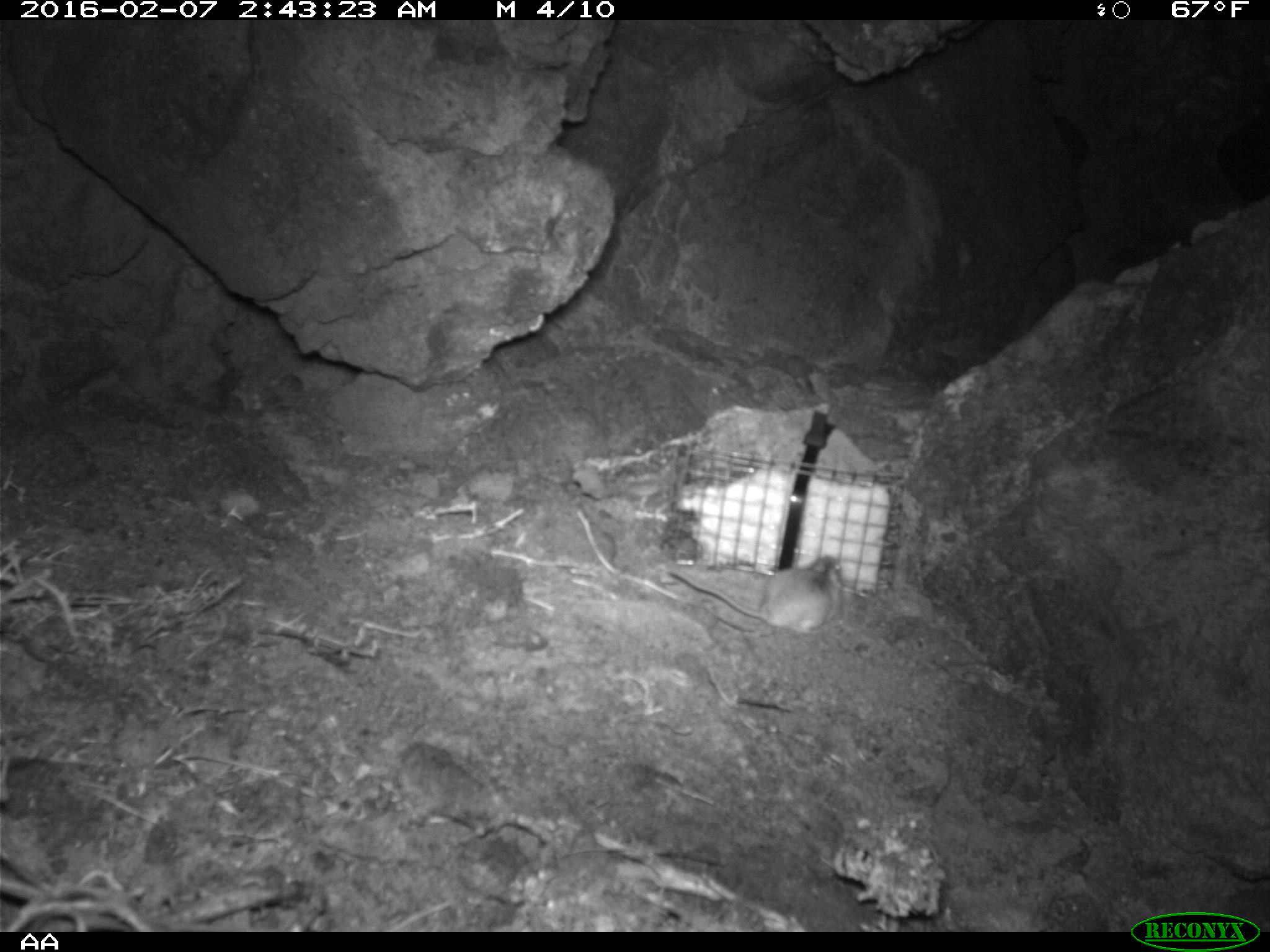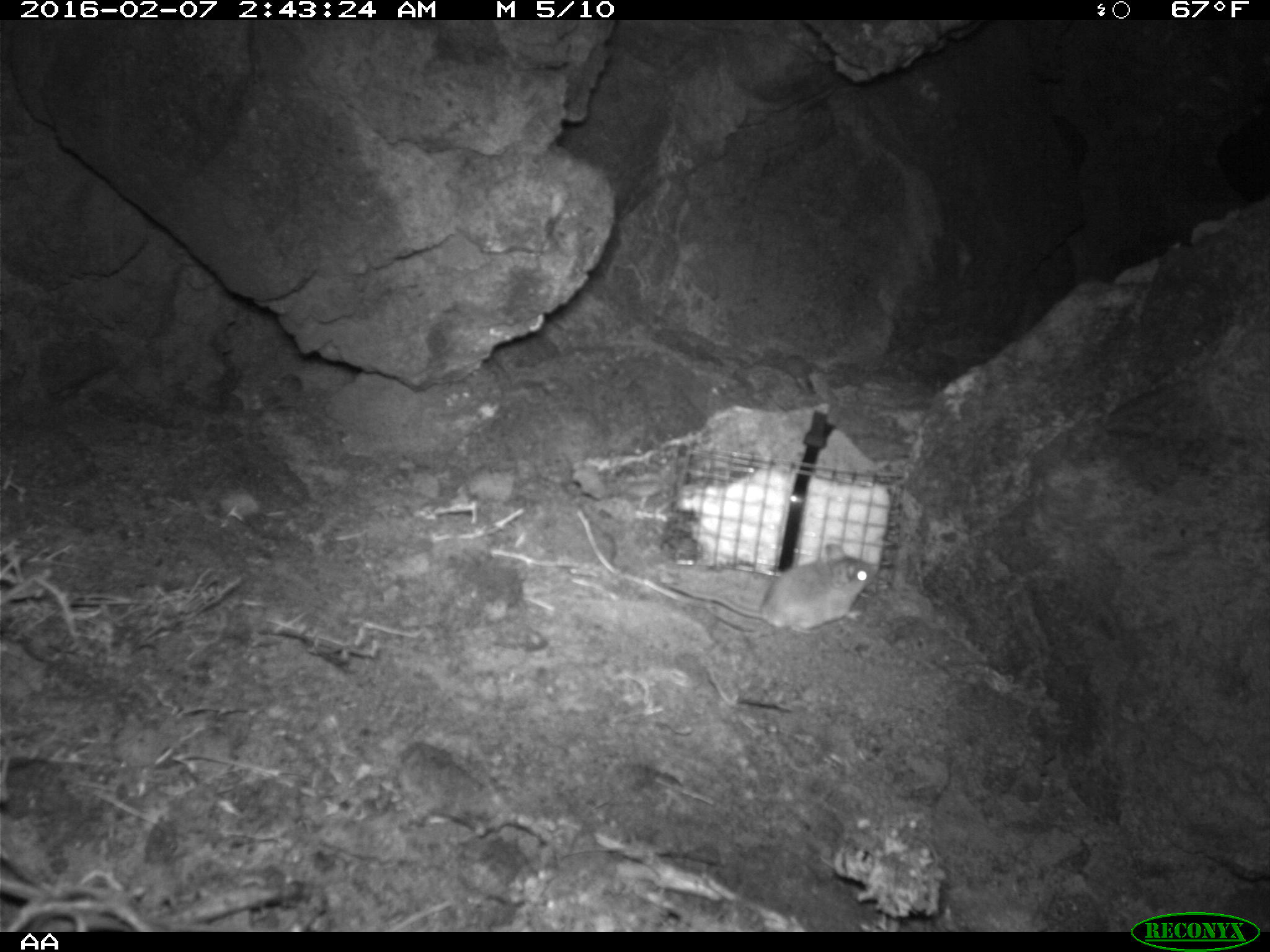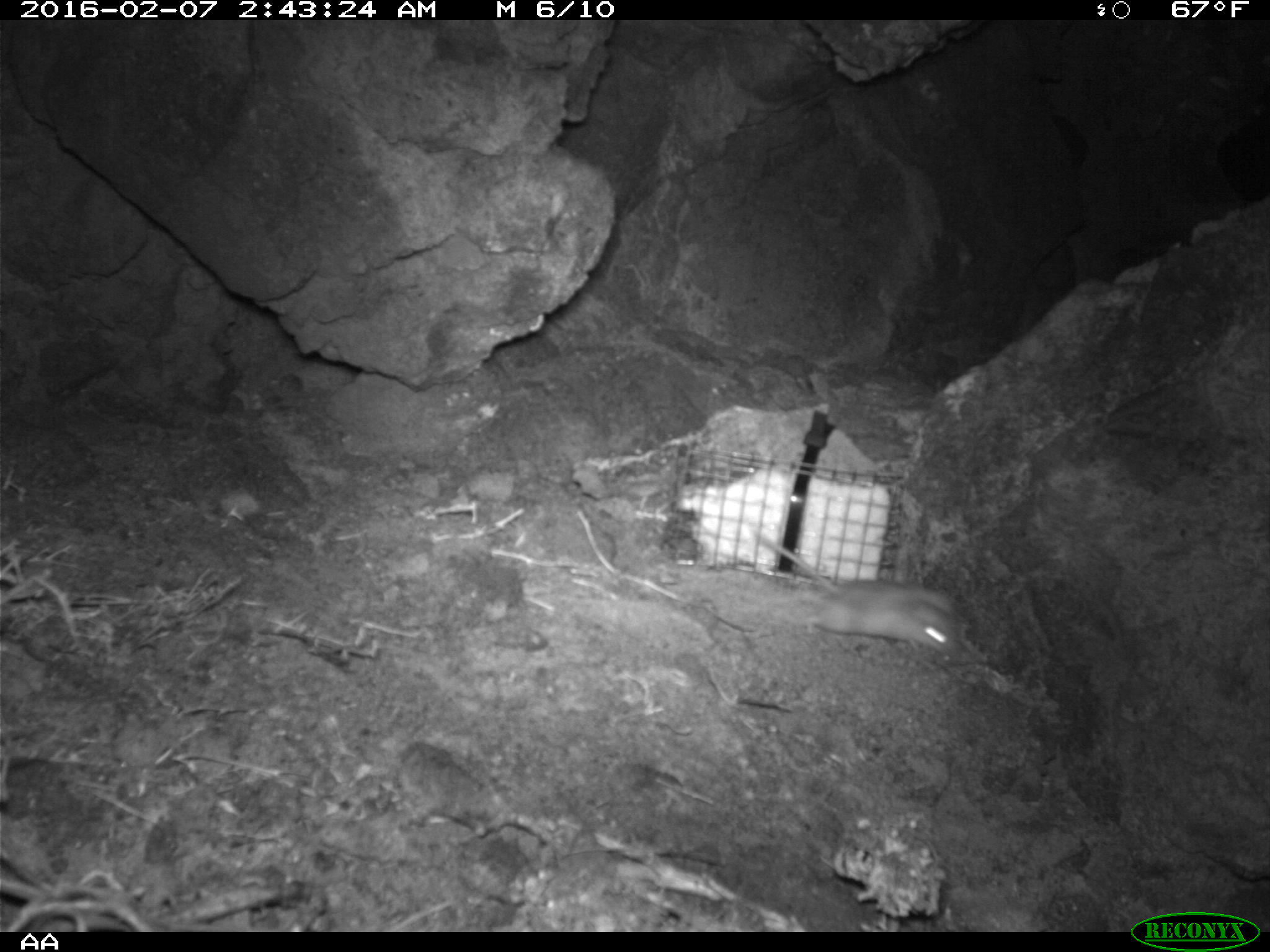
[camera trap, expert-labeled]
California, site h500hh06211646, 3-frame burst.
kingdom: Animalia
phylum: Chordata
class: Mammalia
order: Rodentia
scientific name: Rodentia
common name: rodent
Rodent (Rodentia).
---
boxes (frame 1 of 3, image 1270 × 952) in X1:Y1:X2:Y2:
rodent: 668:553:843:634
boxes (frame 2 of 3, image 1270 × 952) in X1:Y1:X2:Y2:
rodent: 665:544:877:635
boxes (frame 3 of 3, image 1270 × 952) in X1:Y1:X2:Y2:
rodent: 750:527:964:659